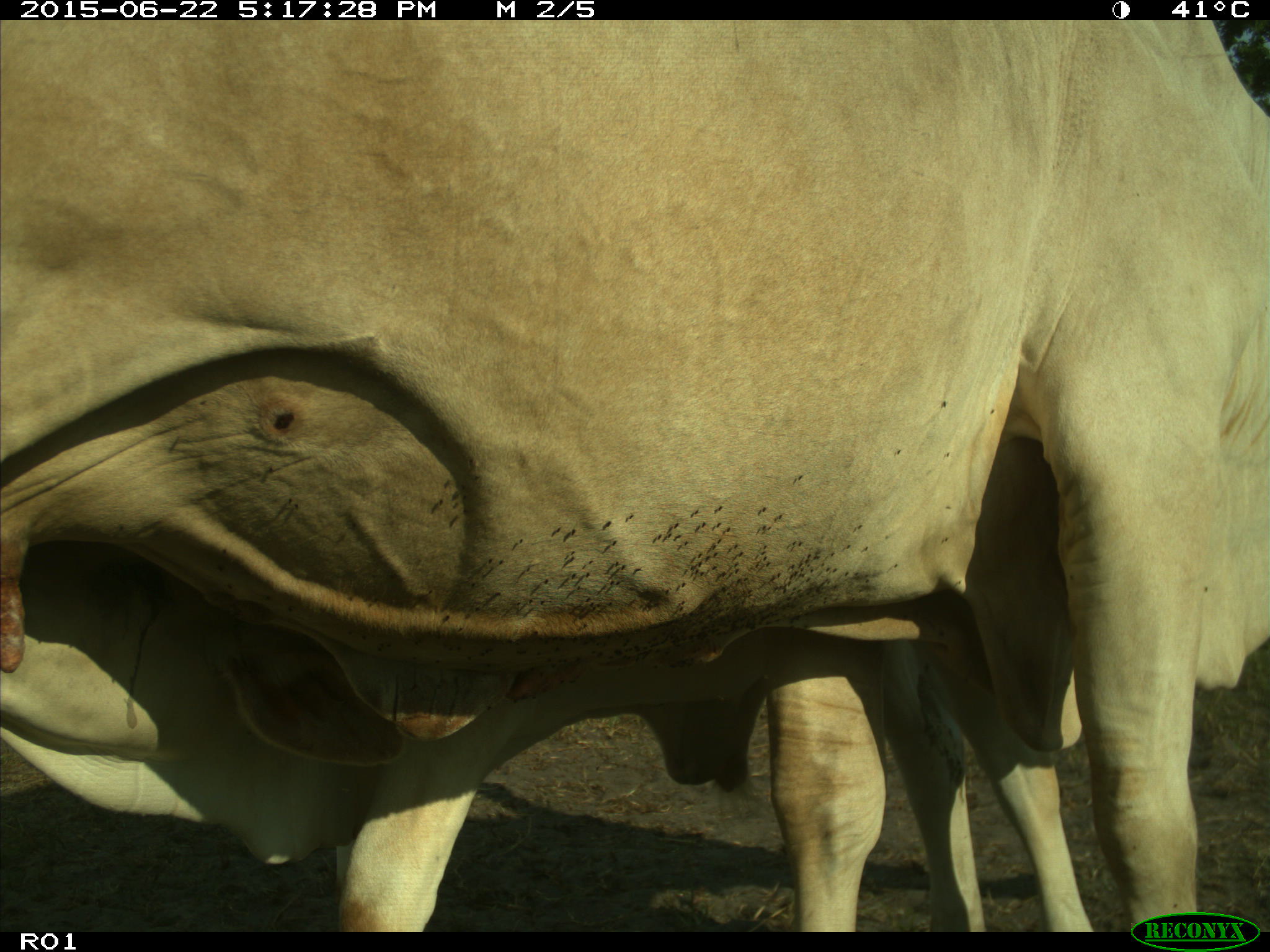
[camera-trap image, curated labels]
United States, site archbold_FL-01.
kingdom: Animalia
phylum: Chordata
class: Mammalia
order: Artiodactyla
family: Bovidae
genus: Bos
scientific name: Bos taurus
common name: domestic cow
Bos taurus (domestic cow).